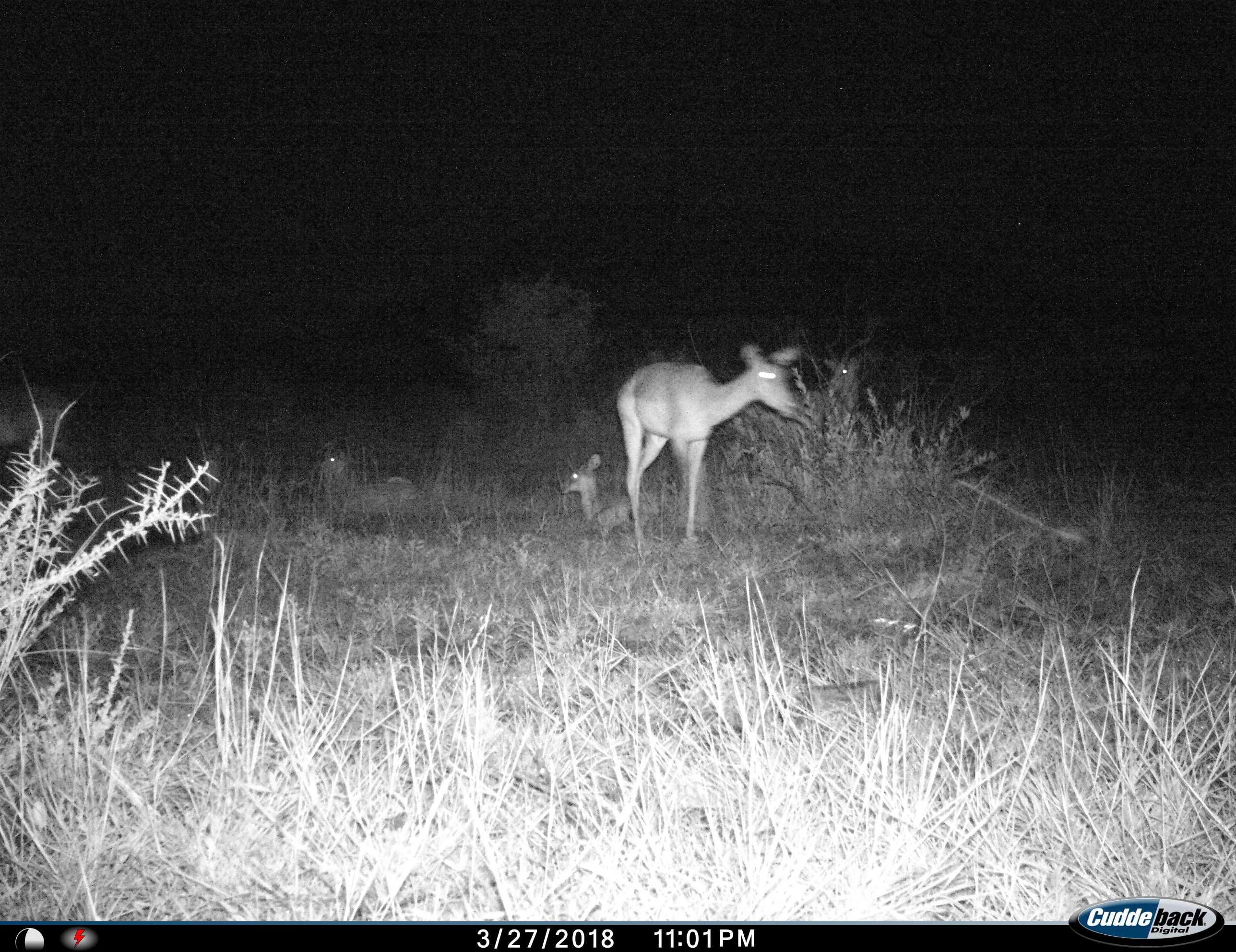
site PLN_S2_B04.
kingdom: Animalia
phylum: Chordata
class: Mammalia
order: Artiodactyla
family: Bovidae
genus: Aepyceros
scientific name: Aepyceros melampus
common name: impala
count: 4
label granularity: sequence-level